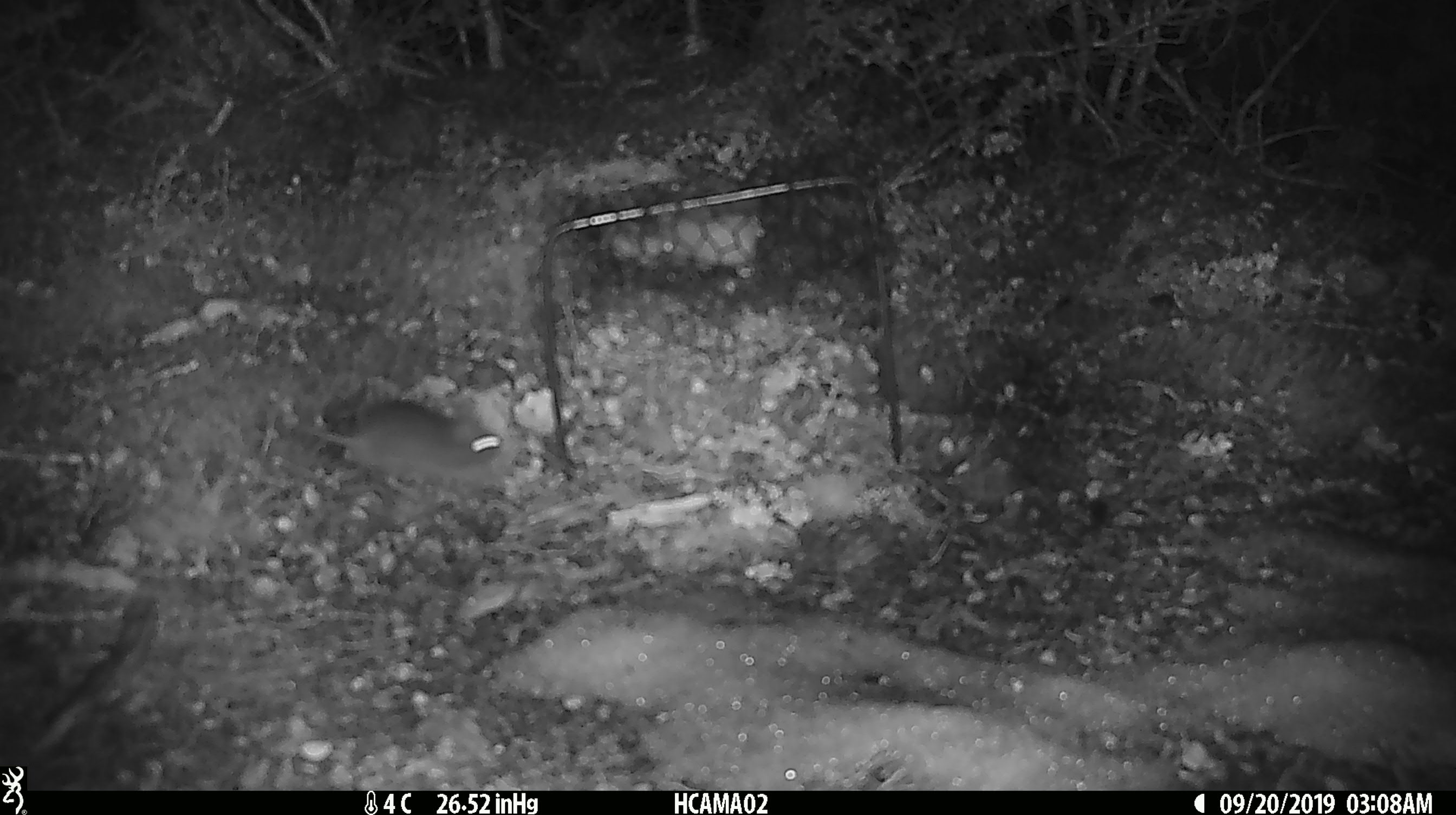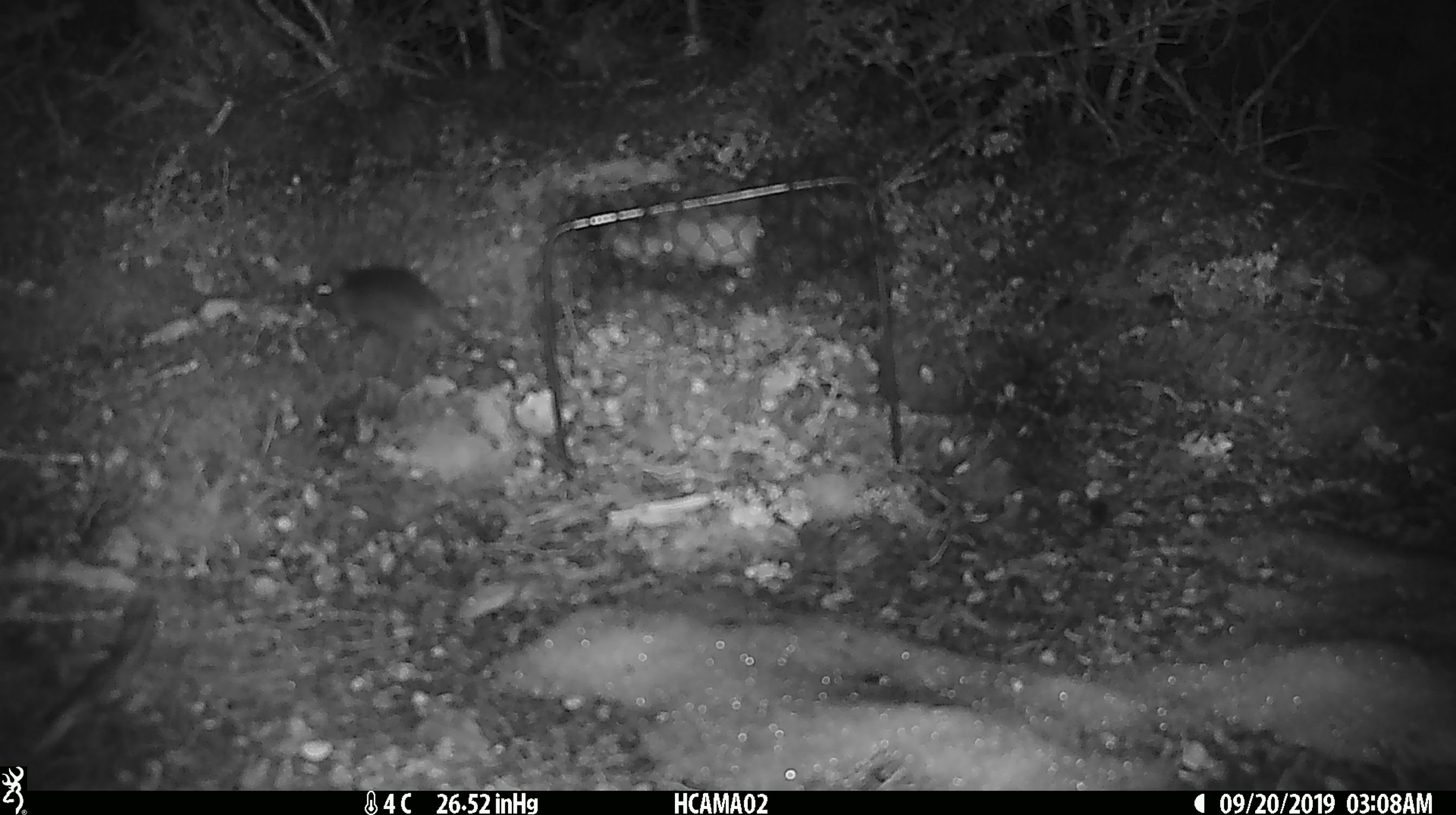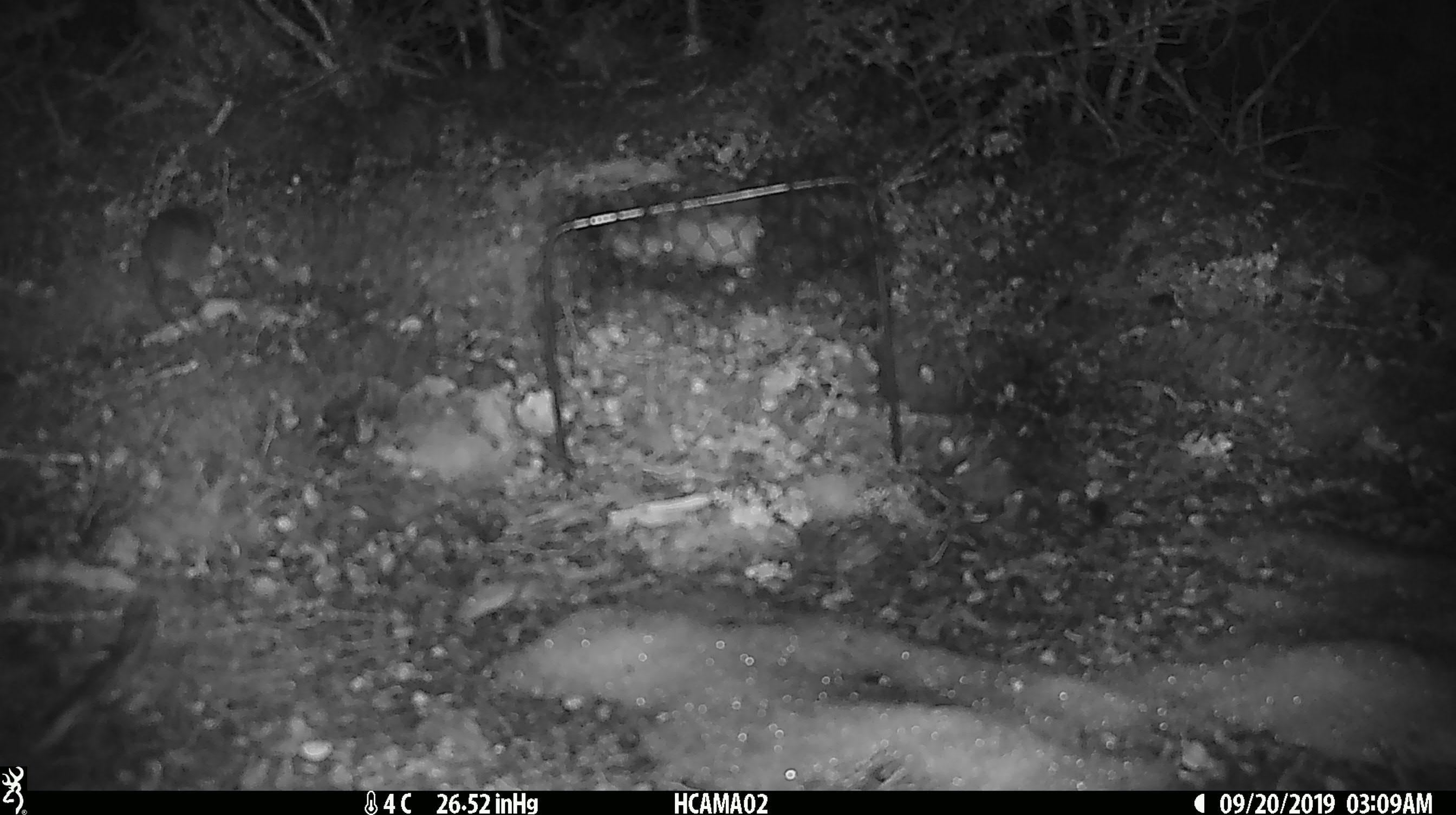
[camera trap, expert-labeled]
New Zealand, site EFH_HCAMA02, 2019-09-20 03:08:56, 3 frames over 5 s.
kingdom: Animalia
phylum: Chordata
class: Mammalia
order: Rodentia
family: Muridae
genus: Mus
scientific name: Mus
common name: mouse